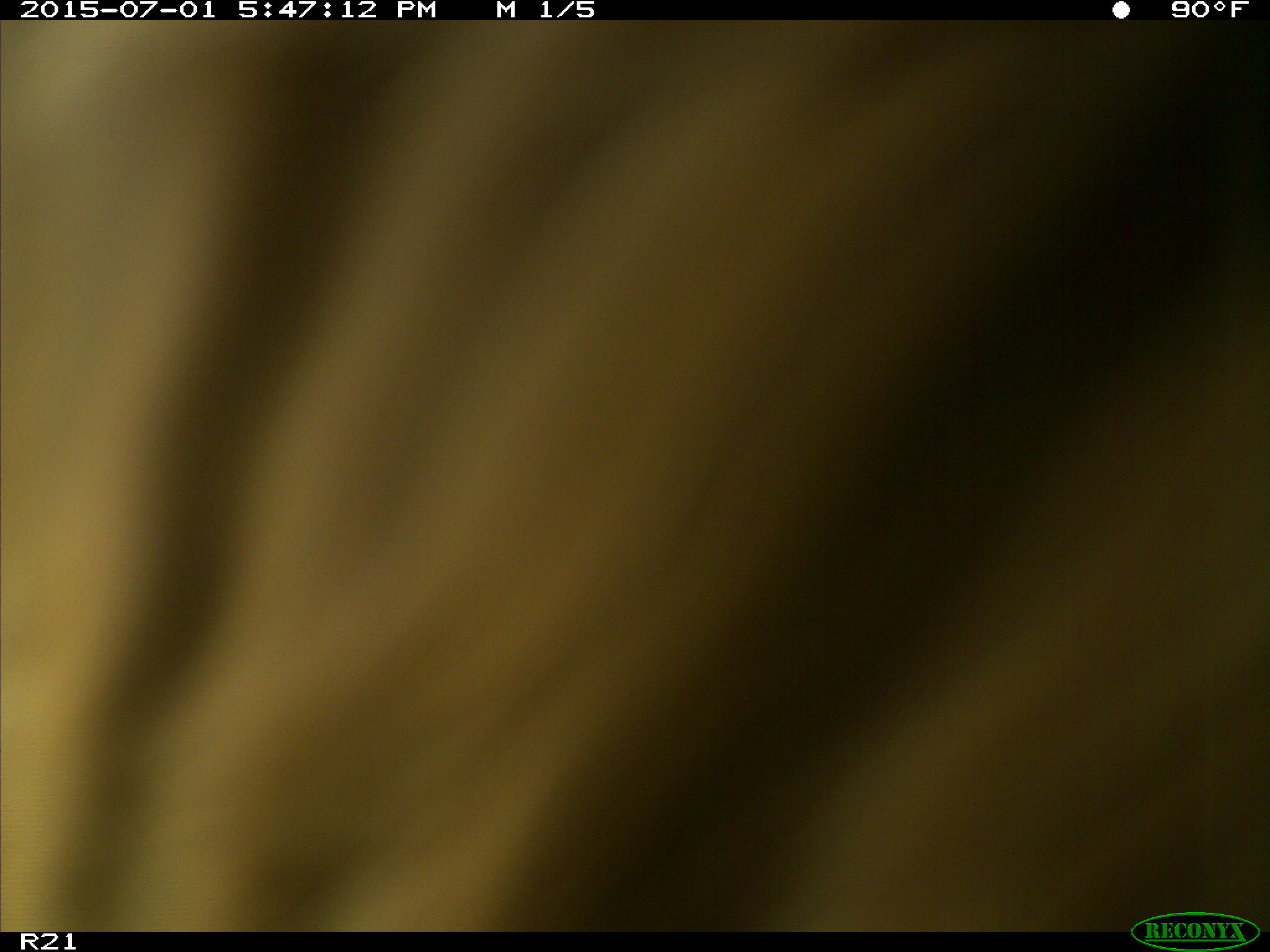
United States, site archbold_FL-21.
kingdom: Animalia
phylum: Chordata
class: Mammalia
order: Artiodactyla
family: Bovidae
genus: Bos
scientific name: Bos taurus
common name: domestic cow